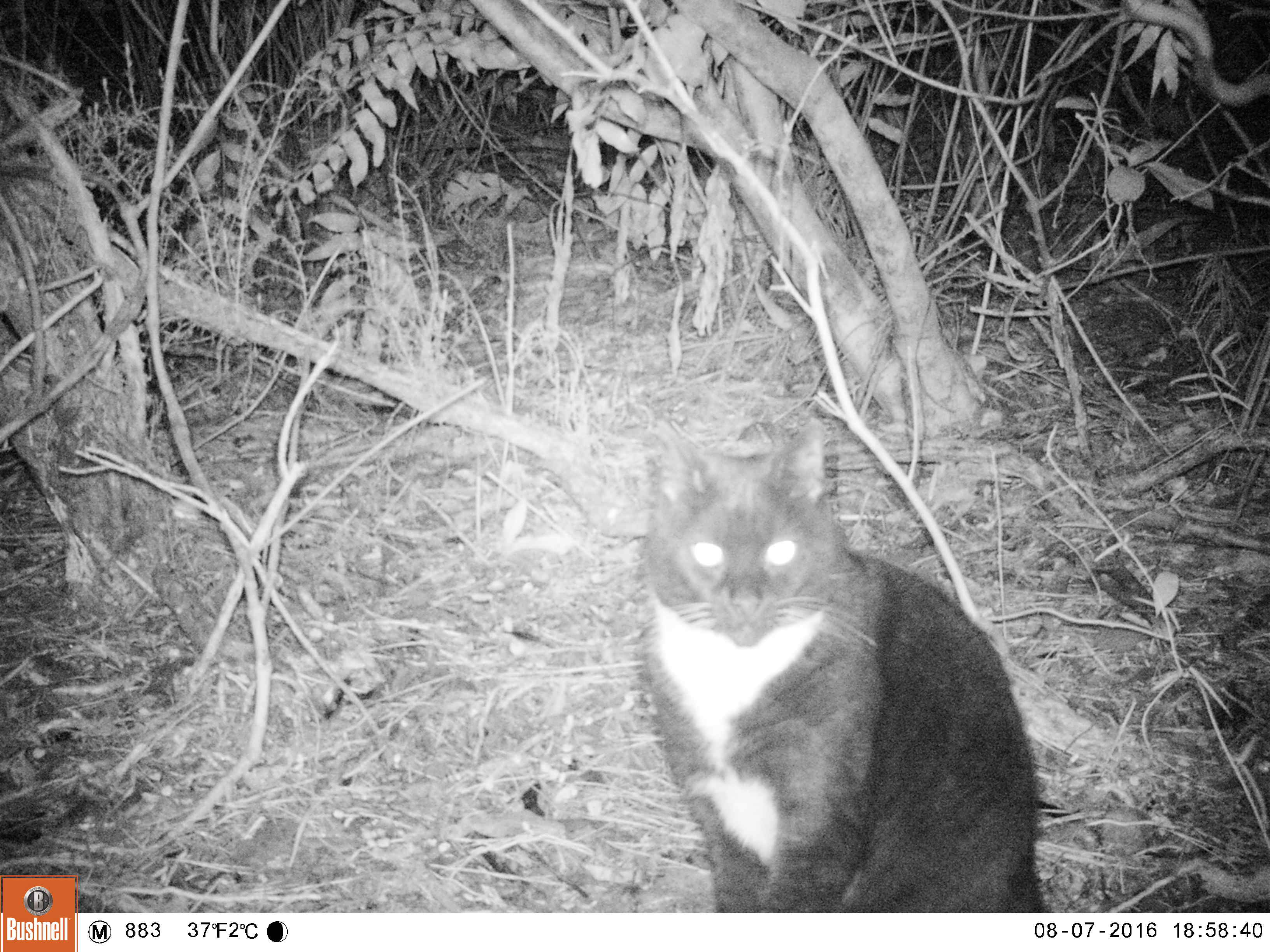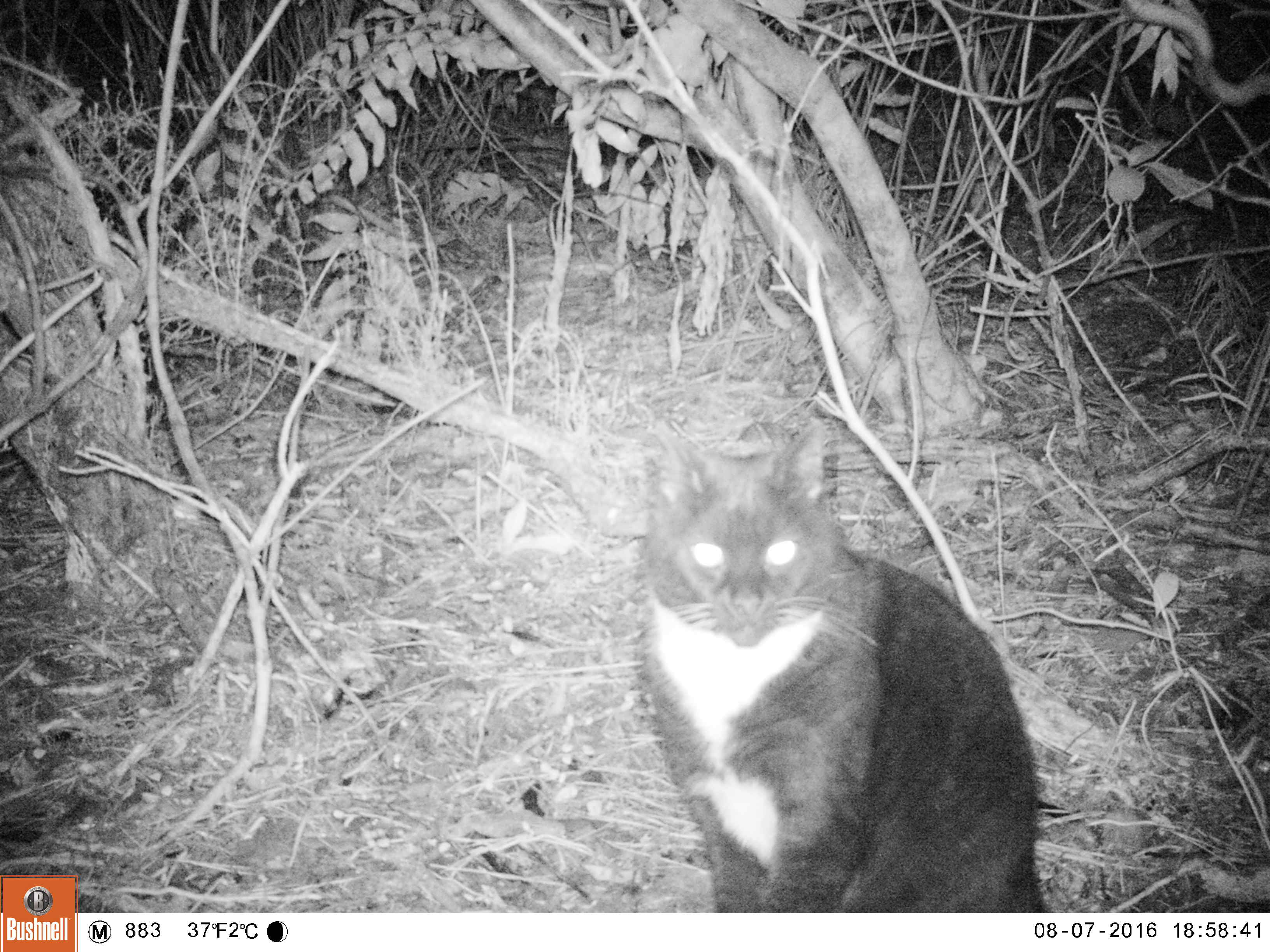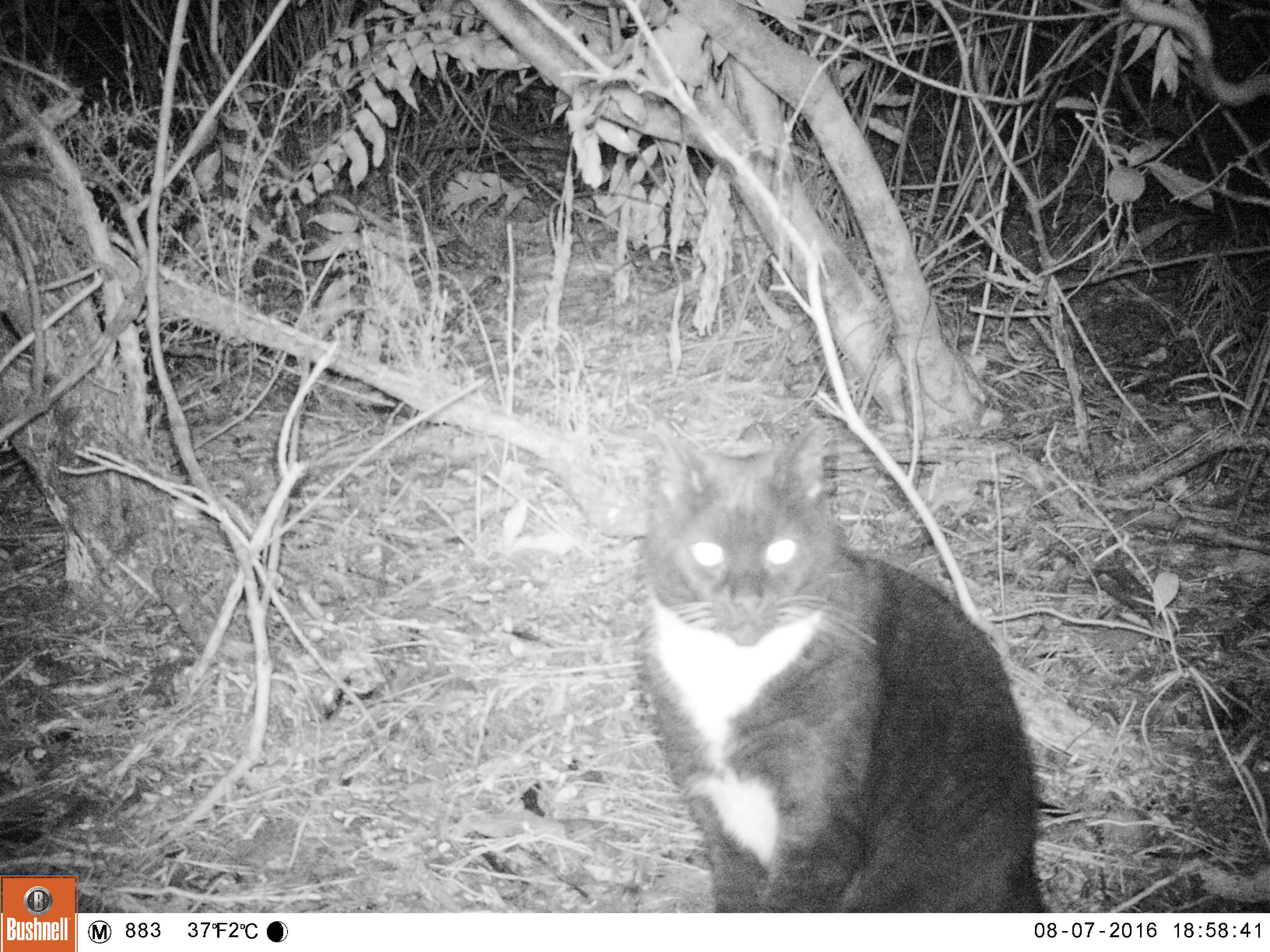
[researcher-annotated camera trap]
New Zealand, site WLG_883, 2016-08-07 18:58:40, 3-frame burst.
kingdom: Animalia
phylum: Chordata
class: Mammalia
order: Carnivora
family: Felidae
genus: Felis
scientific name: Felis catus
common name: domestic cat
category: cat